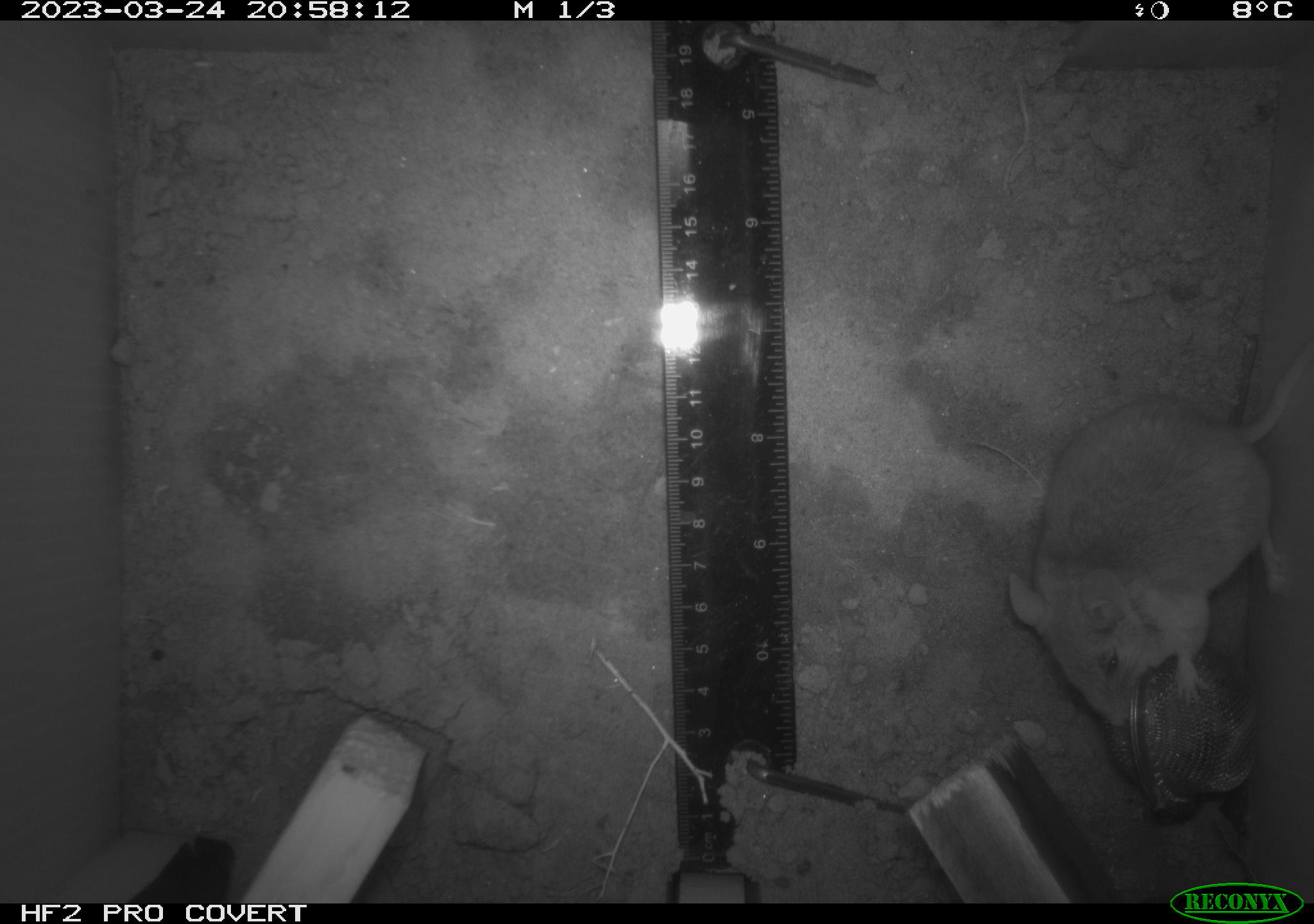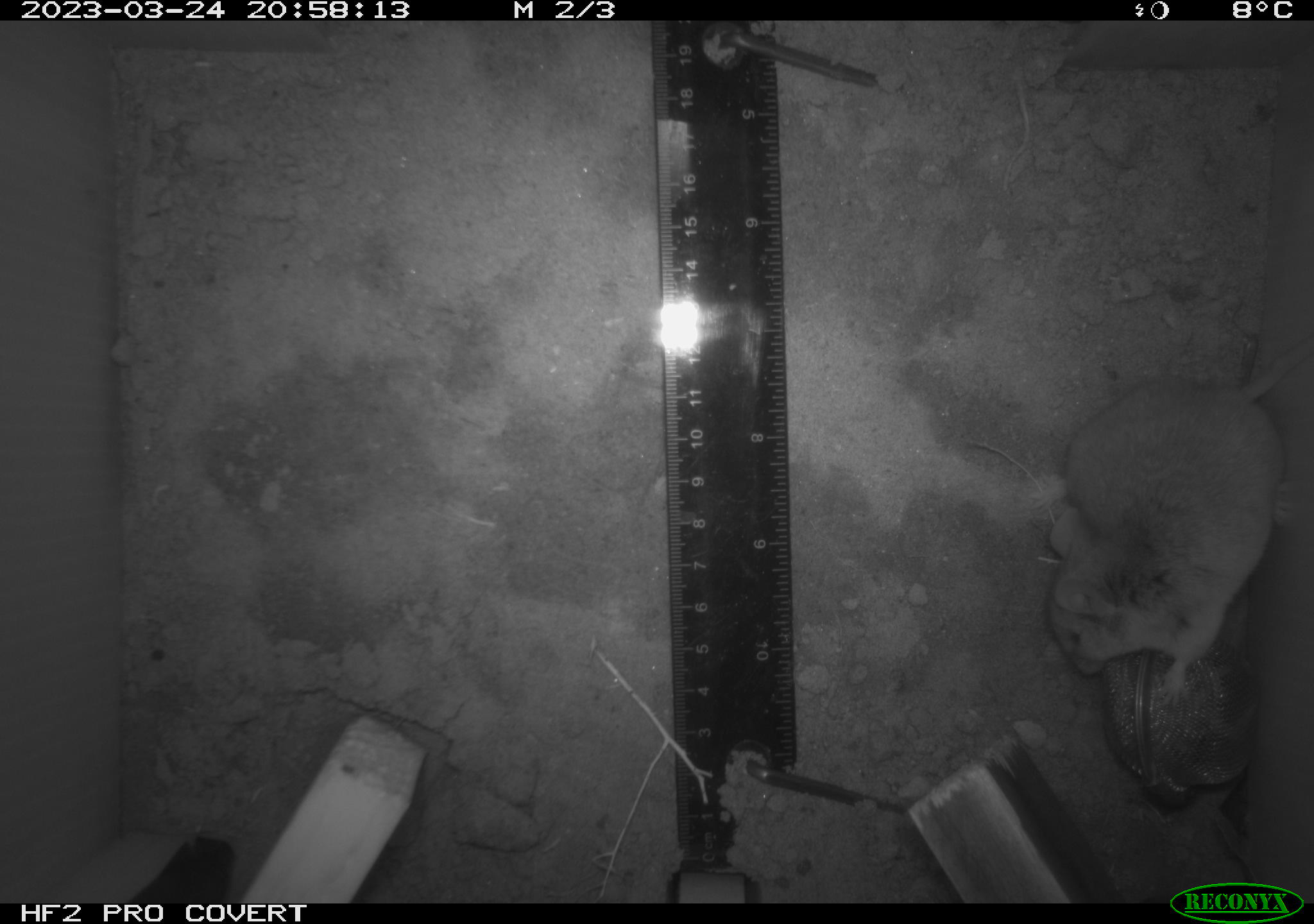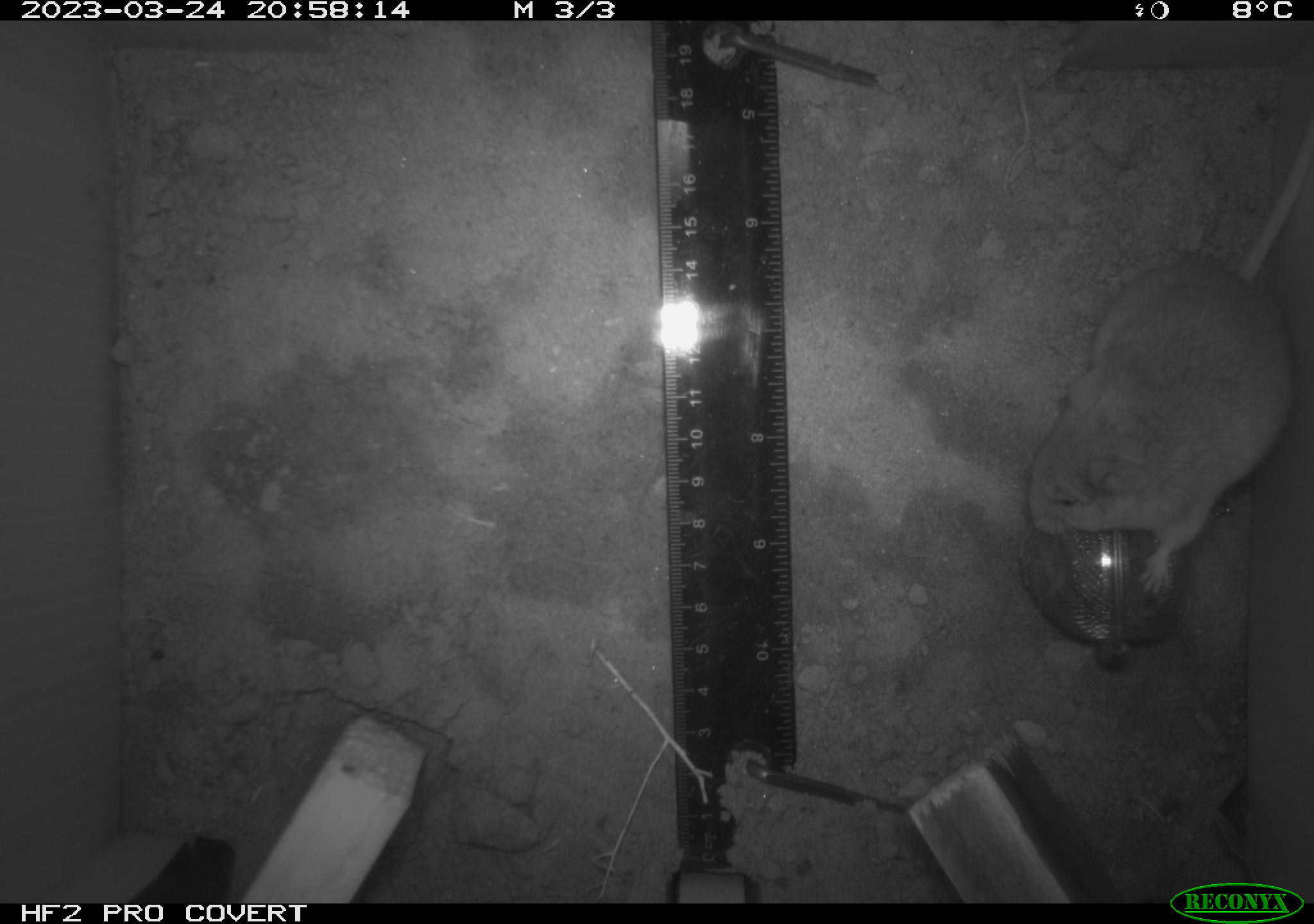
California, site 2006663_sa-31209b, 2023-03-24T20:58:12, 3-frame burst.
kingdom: Animalia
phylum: Chordata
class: Mammalia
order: Rodentia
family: Cricetidae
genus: Peromyscus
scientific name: Peromyscus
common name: deer mice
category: peromyscus species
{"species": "peromyscus species (deer mice) (Peromyscus)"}